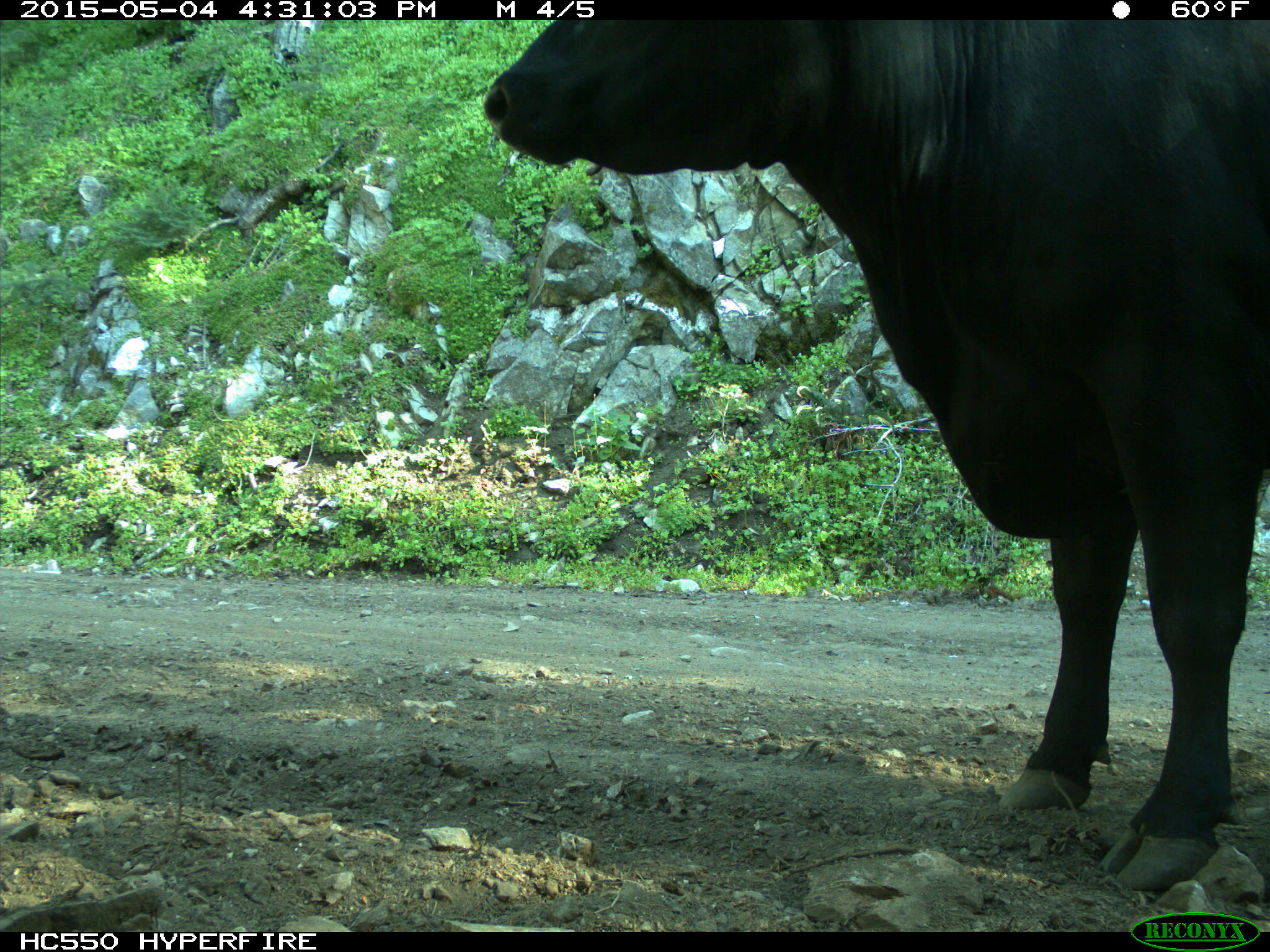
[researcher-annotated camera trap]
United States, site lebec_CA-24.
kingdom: Animalia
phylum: Chordata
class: Mammalia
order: Artiodactyla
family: Bovidae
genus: Bos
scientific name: Bos taurus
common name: domestic cow